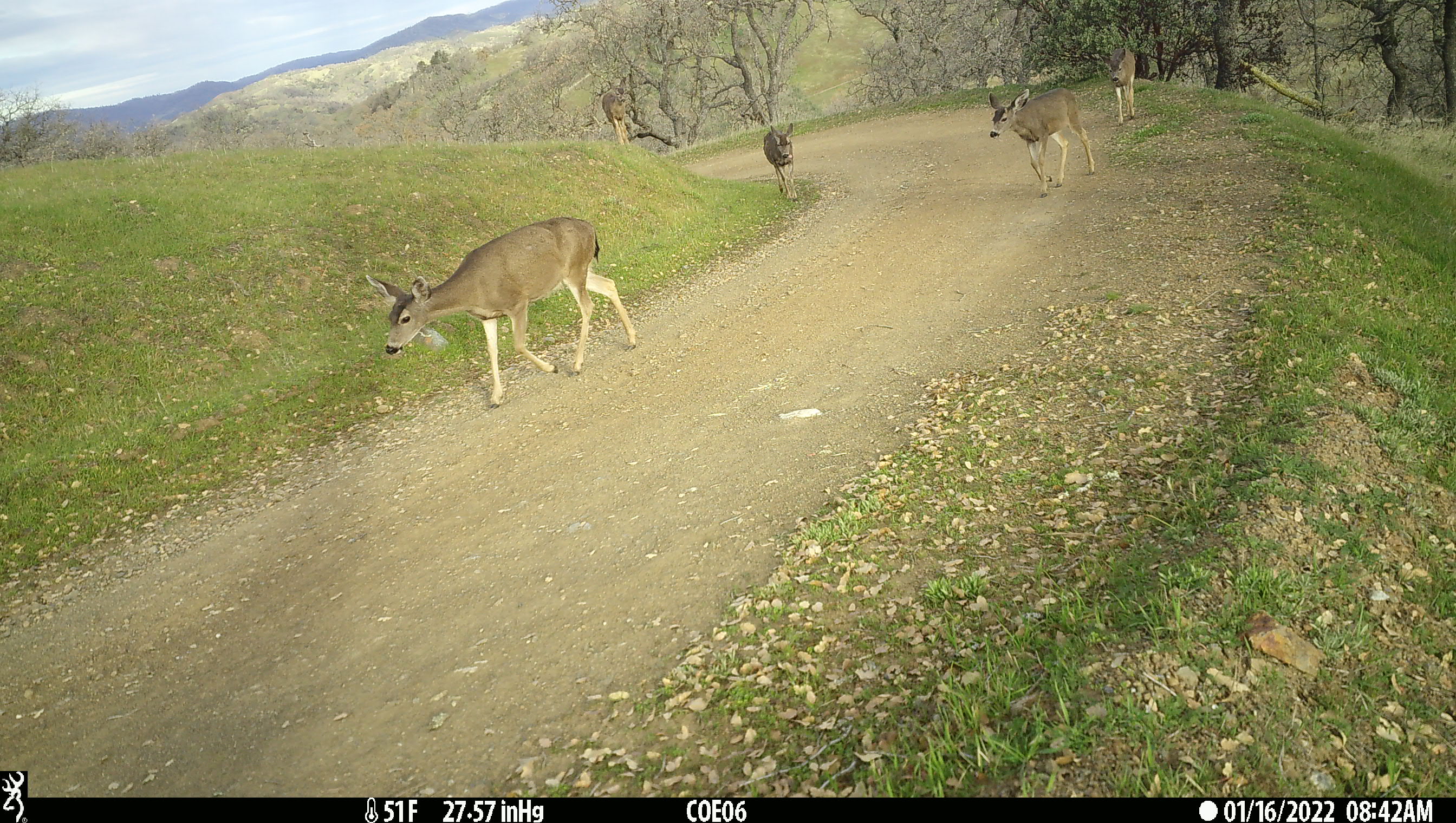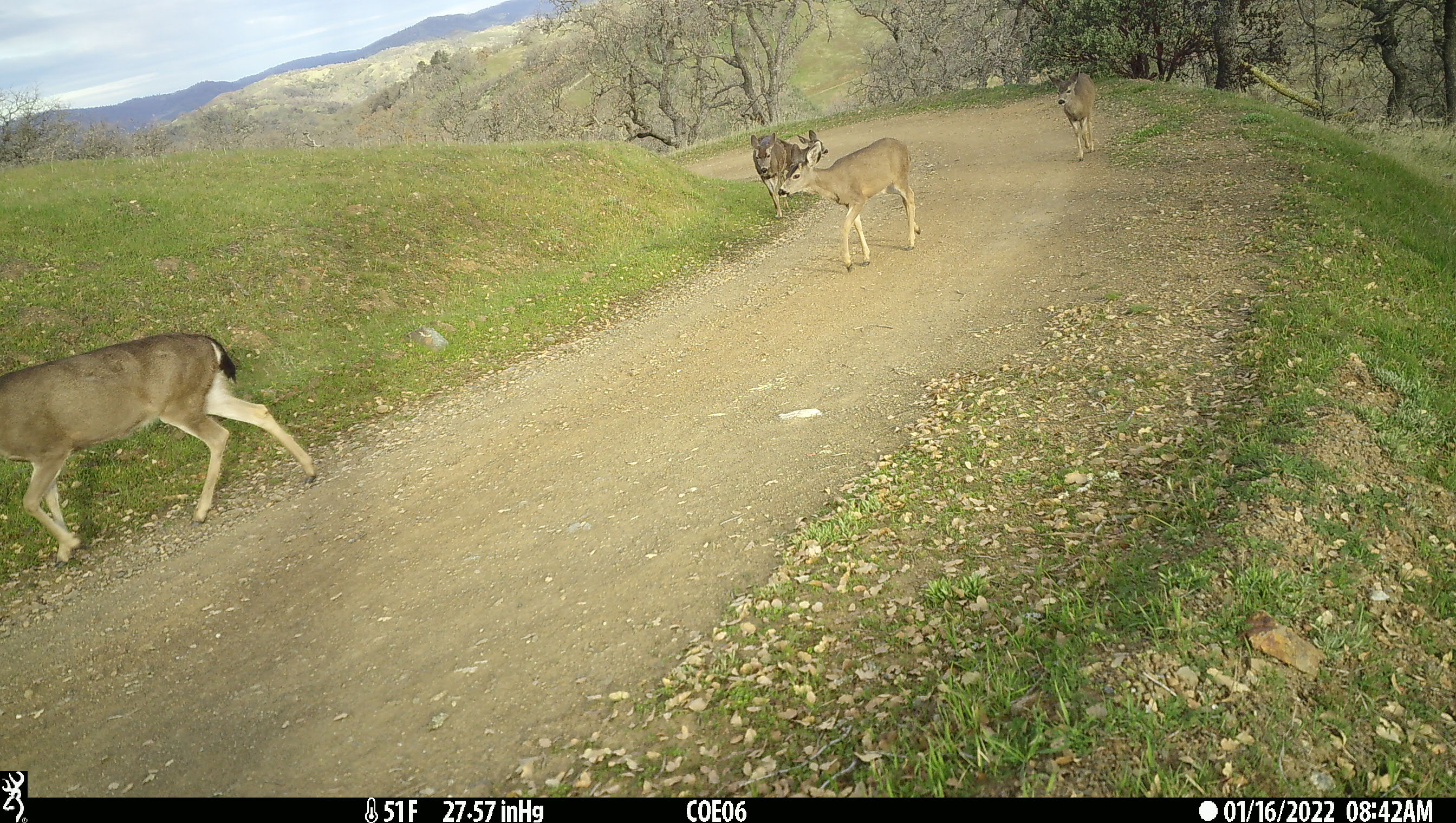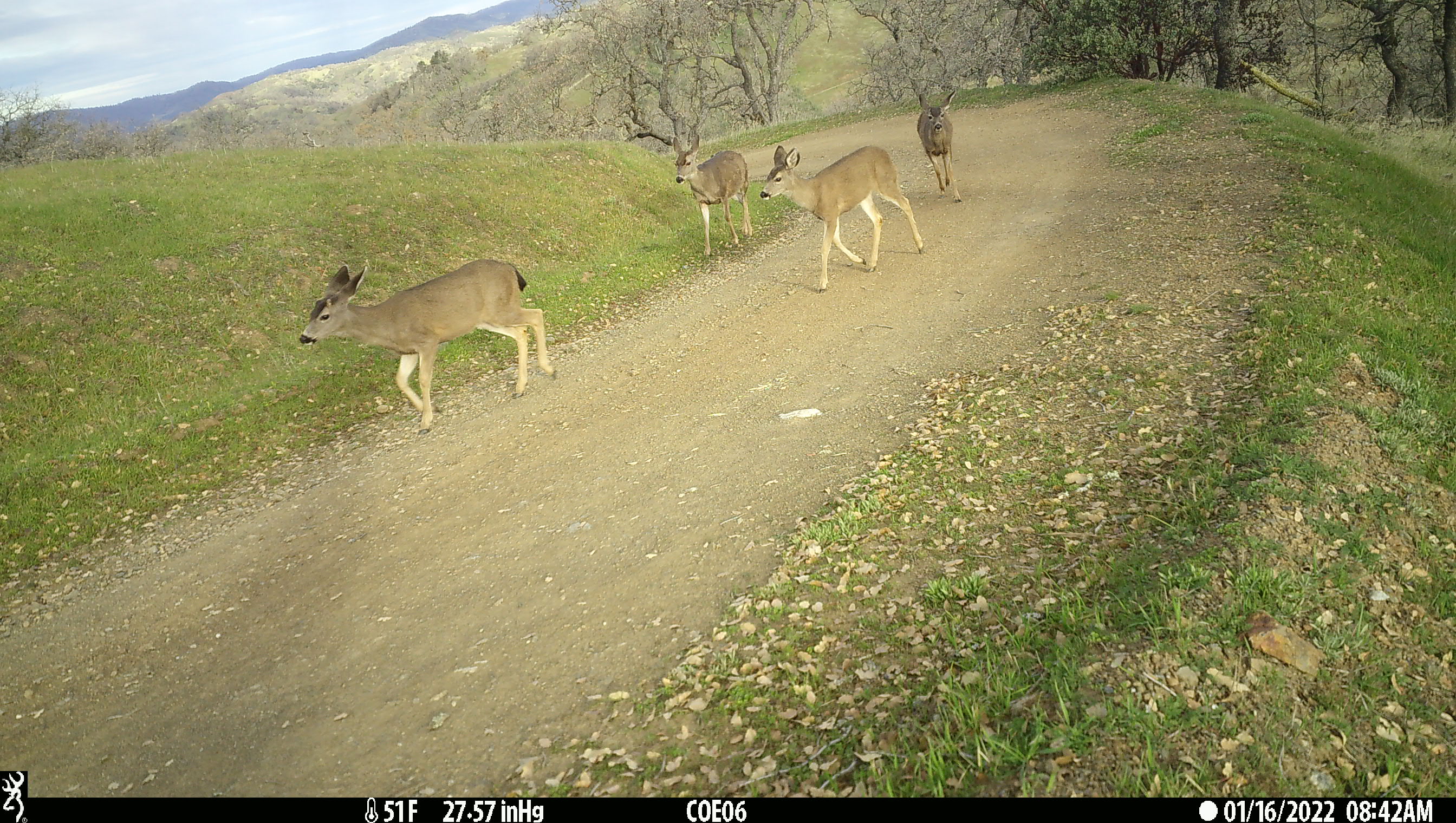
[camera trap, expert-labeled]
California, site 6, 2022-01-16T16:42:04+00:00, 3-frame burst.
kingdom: Animalia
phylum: Chordata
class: Mammalia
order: Artiodactyla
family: Cervidae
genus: Odocoileus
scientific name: Odocoileus hemionus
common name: mule deer